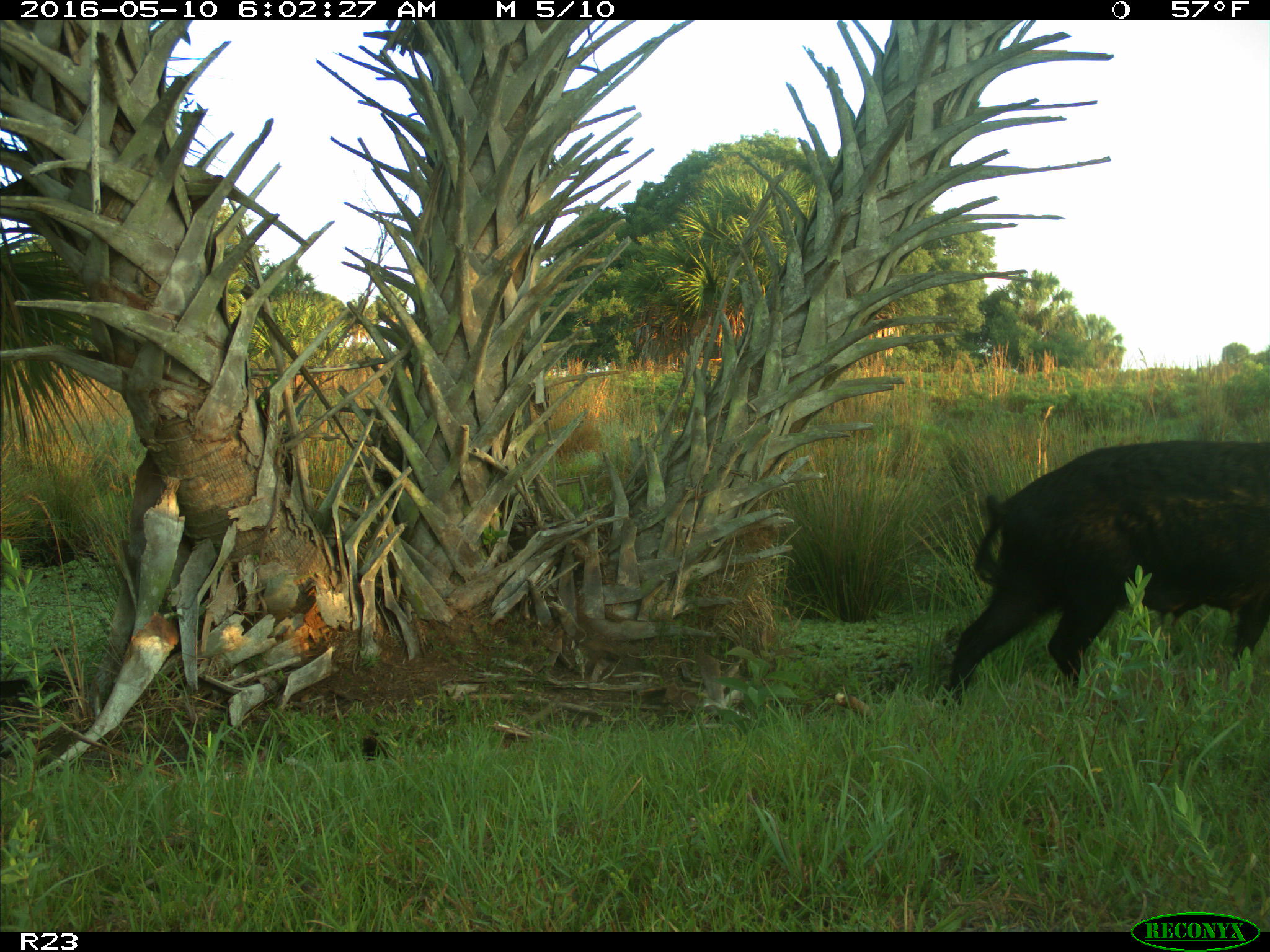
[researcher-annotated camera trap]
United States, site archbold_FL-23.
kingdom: Animalia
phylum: Chordata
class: Mammalia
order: Artiodactyla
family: Suidae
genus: Sus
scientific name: Sus scrofa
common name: wild boar